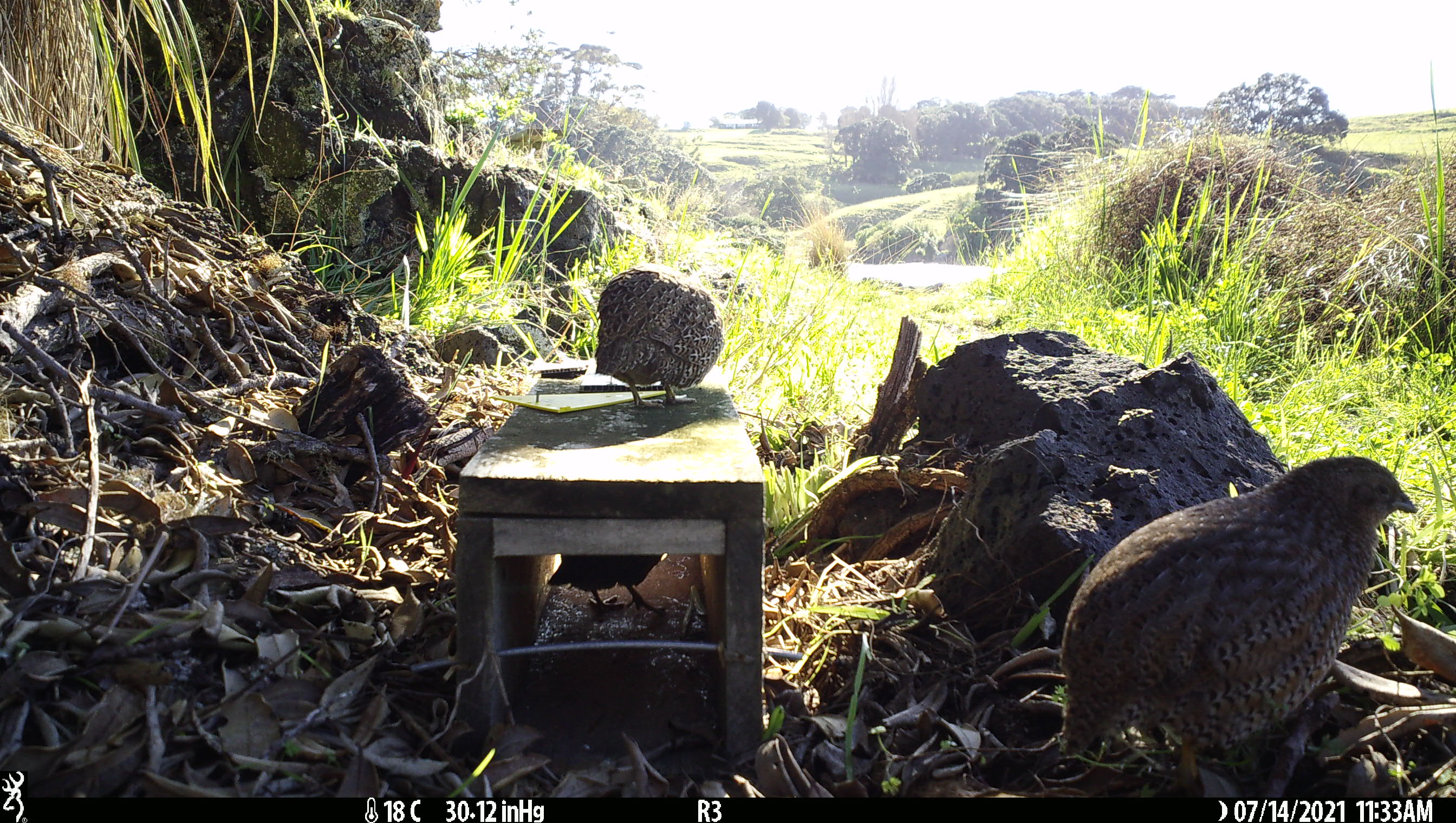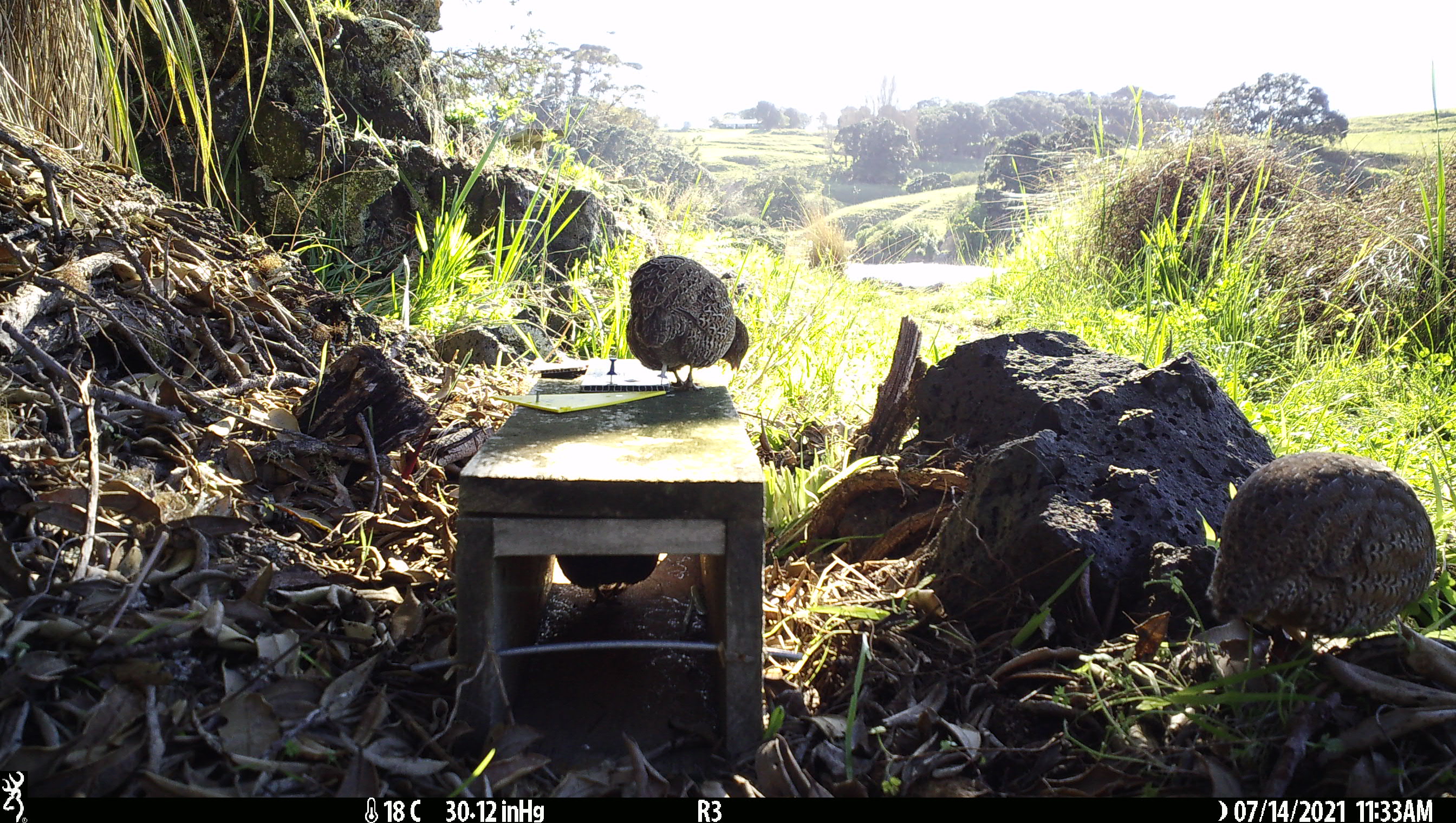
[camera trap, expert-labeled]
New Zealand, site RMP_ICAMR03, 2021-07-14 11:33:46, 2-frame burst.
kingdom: Animalia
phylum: Chordata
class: Aves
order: Galliformes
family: Phasianidae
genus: Synoicus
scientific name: Synoicus ypsilophorus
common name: brown quail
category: quail brown